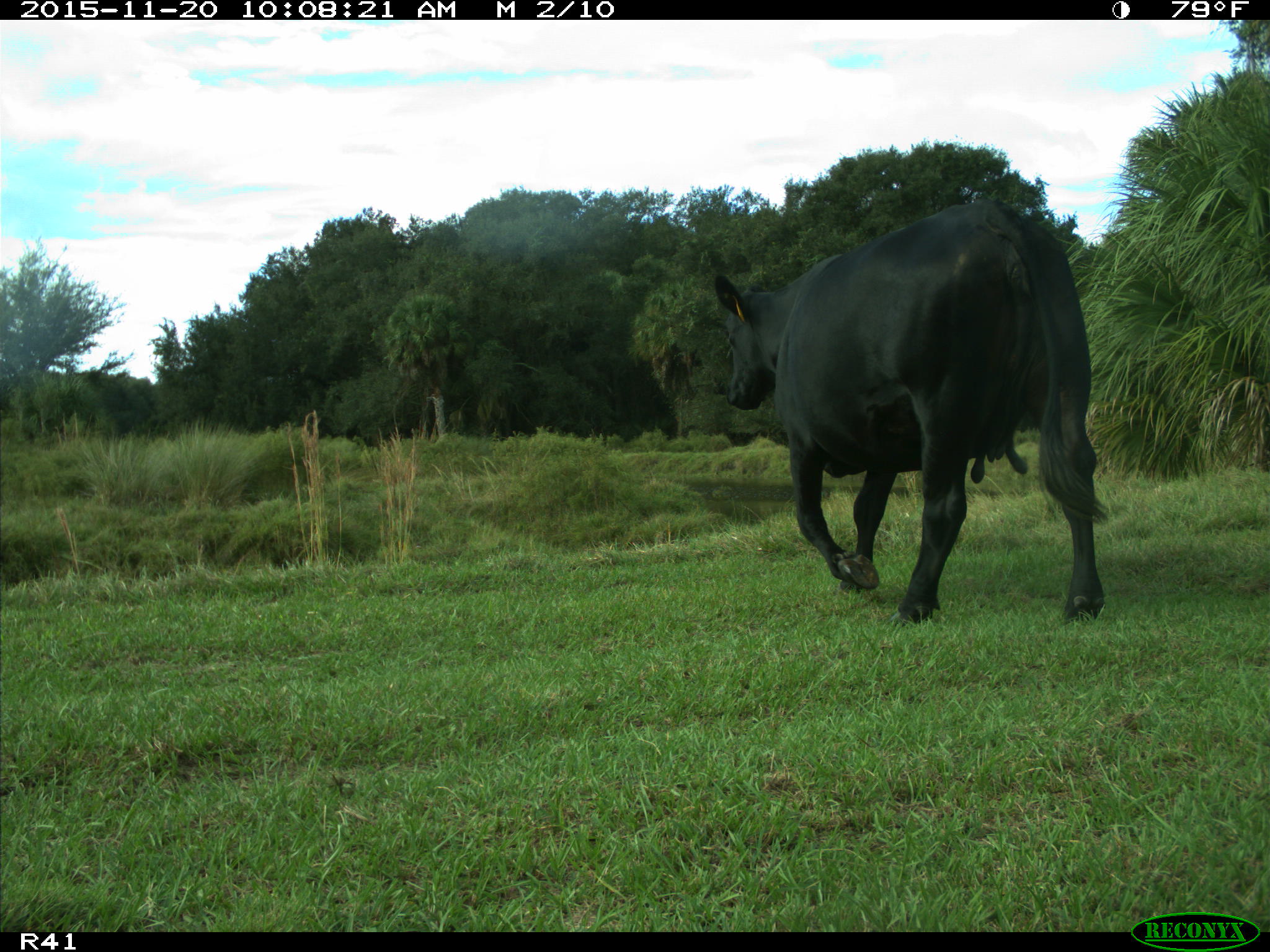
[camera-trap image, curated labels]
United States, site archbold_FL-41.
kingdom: Animalia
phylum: Chordata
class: Mammalia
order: Artiodactyla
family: Bovidae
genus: Bos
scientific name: Bos taurus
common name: domestic cow